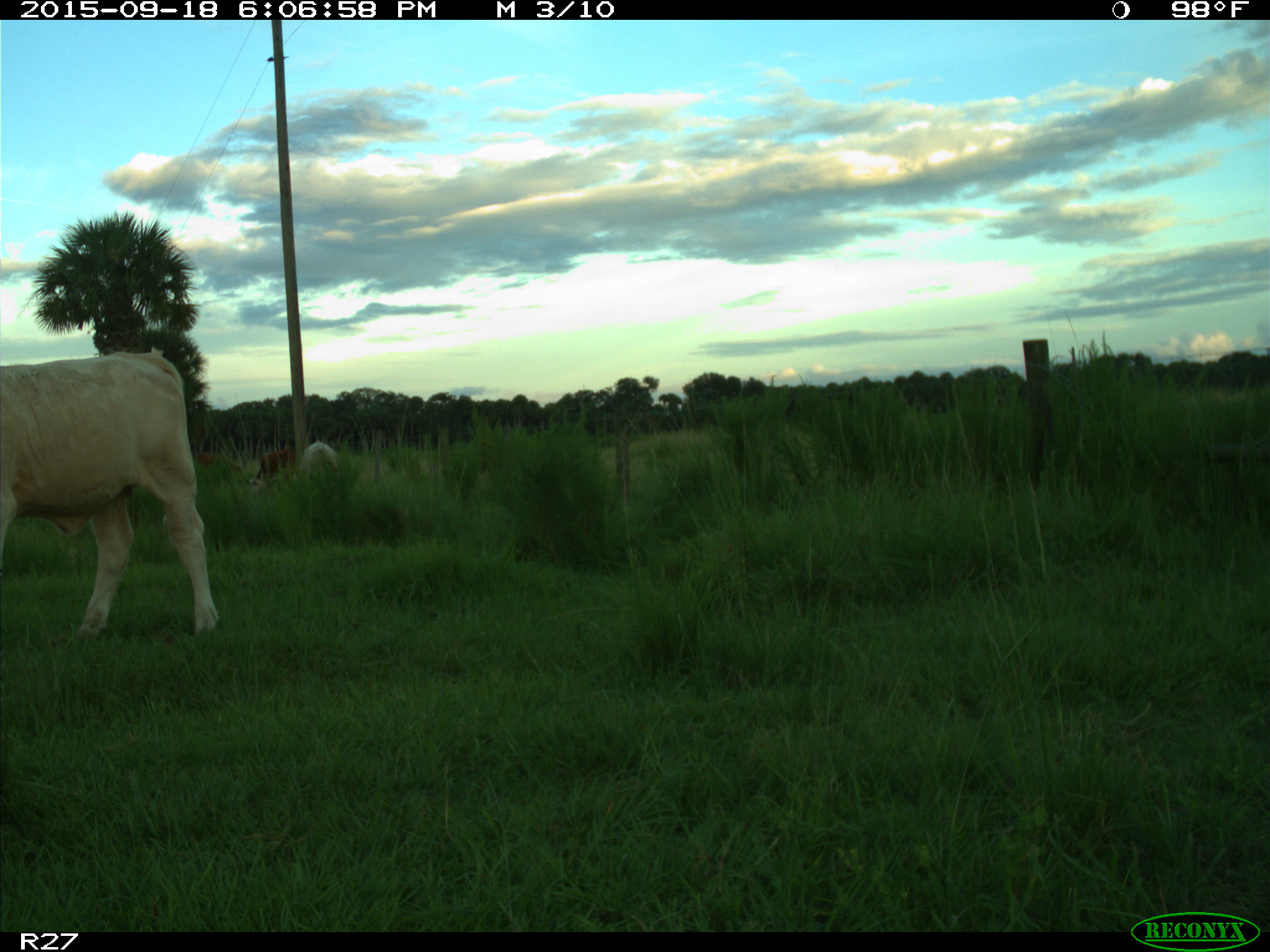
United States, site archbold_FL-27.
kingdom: Animalia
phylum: Chordata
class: Mammalia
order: Artiodactyla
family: Bovidae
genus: Bos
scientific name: Bos taurus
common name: domestic cow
Bos taurus (domestic cow).